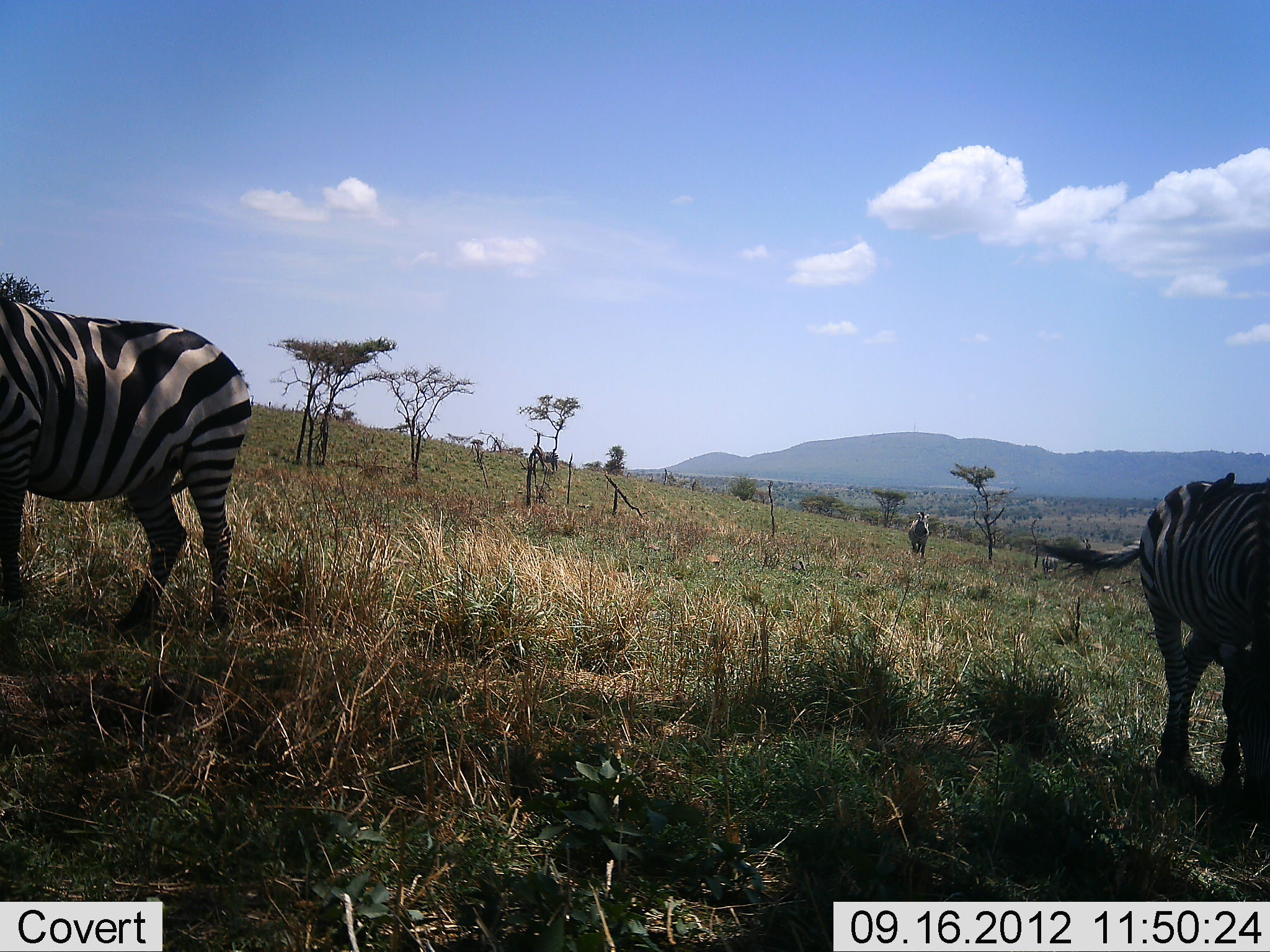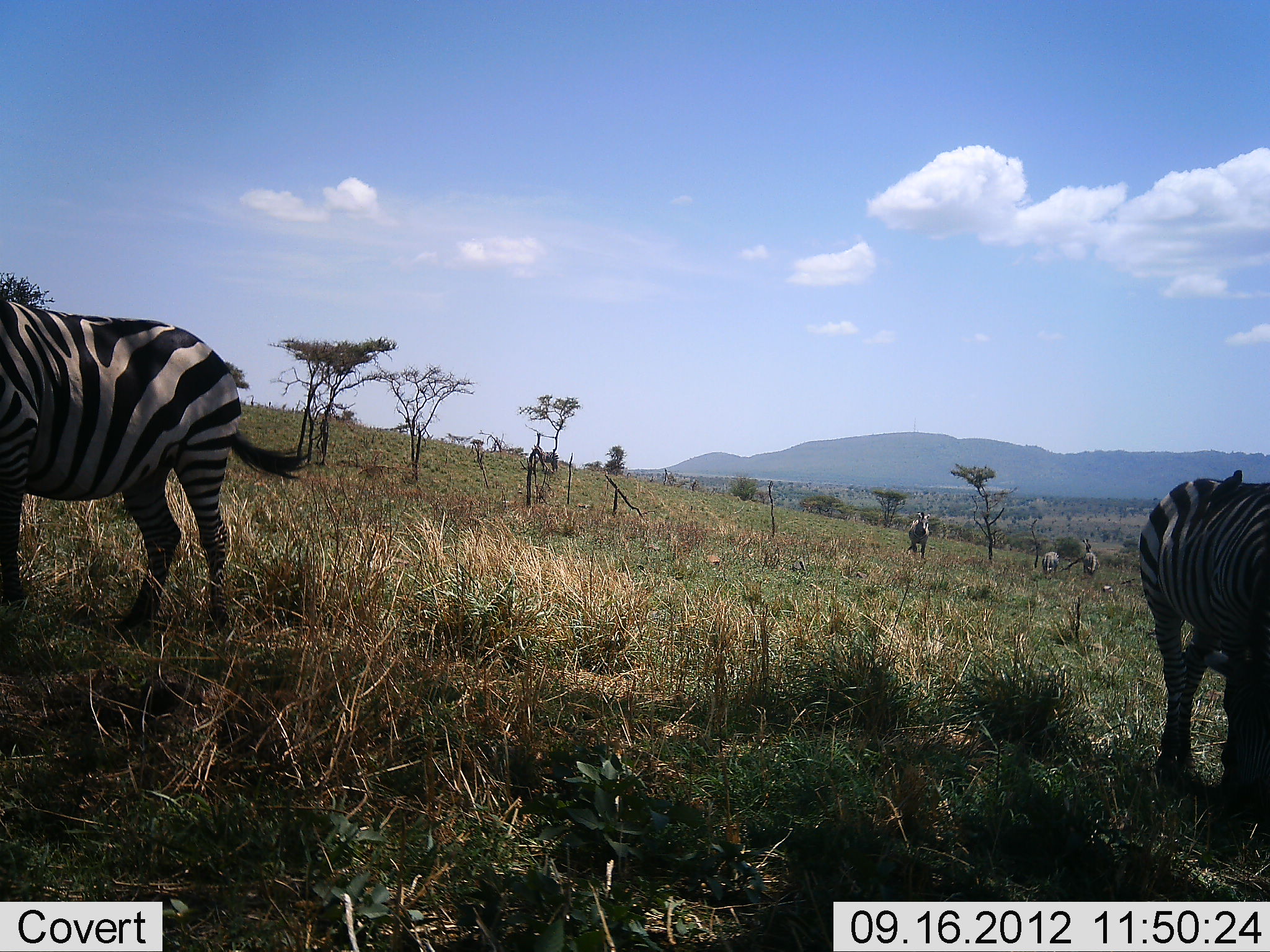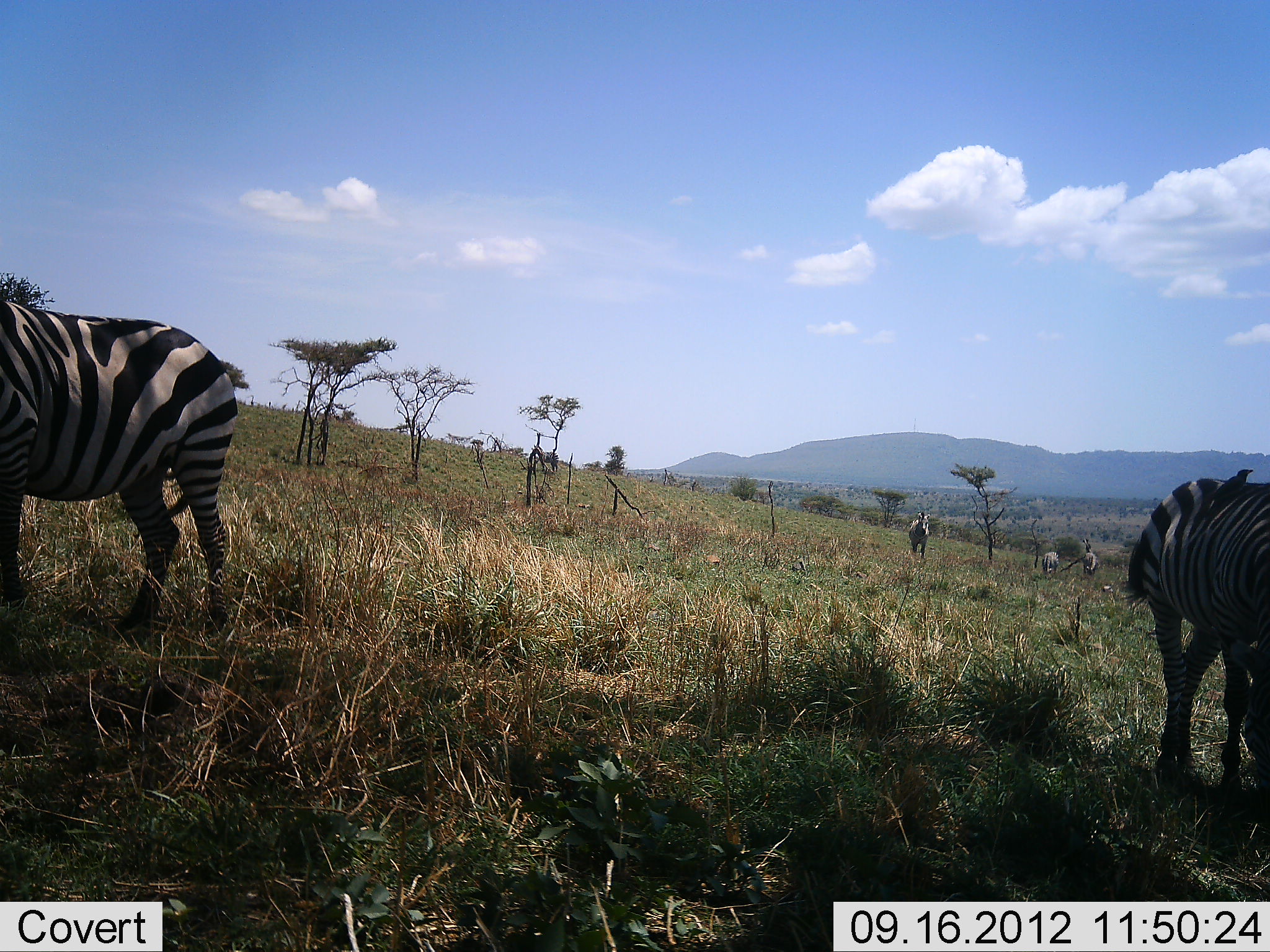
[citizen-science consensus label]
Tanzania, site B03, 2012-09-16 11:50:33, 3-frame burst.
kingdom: Animalia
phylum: Chordata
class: Mammalia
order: Perissodactyla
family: Equidae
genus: Equus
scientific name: Equus quagga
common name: plains zebra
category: zebra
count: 5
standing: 67%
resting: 0%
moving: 8%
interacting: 0%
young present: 0%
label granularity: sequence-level